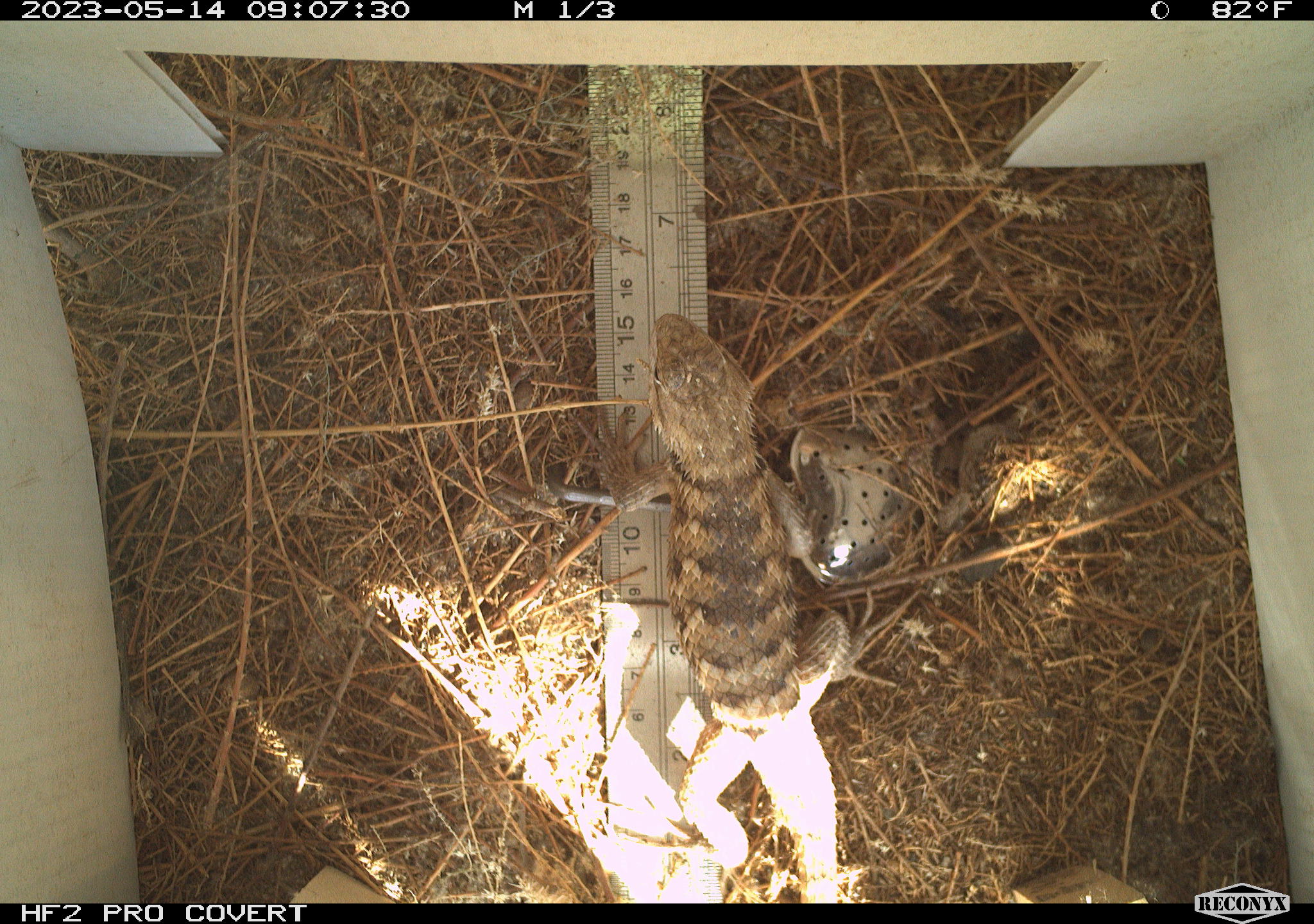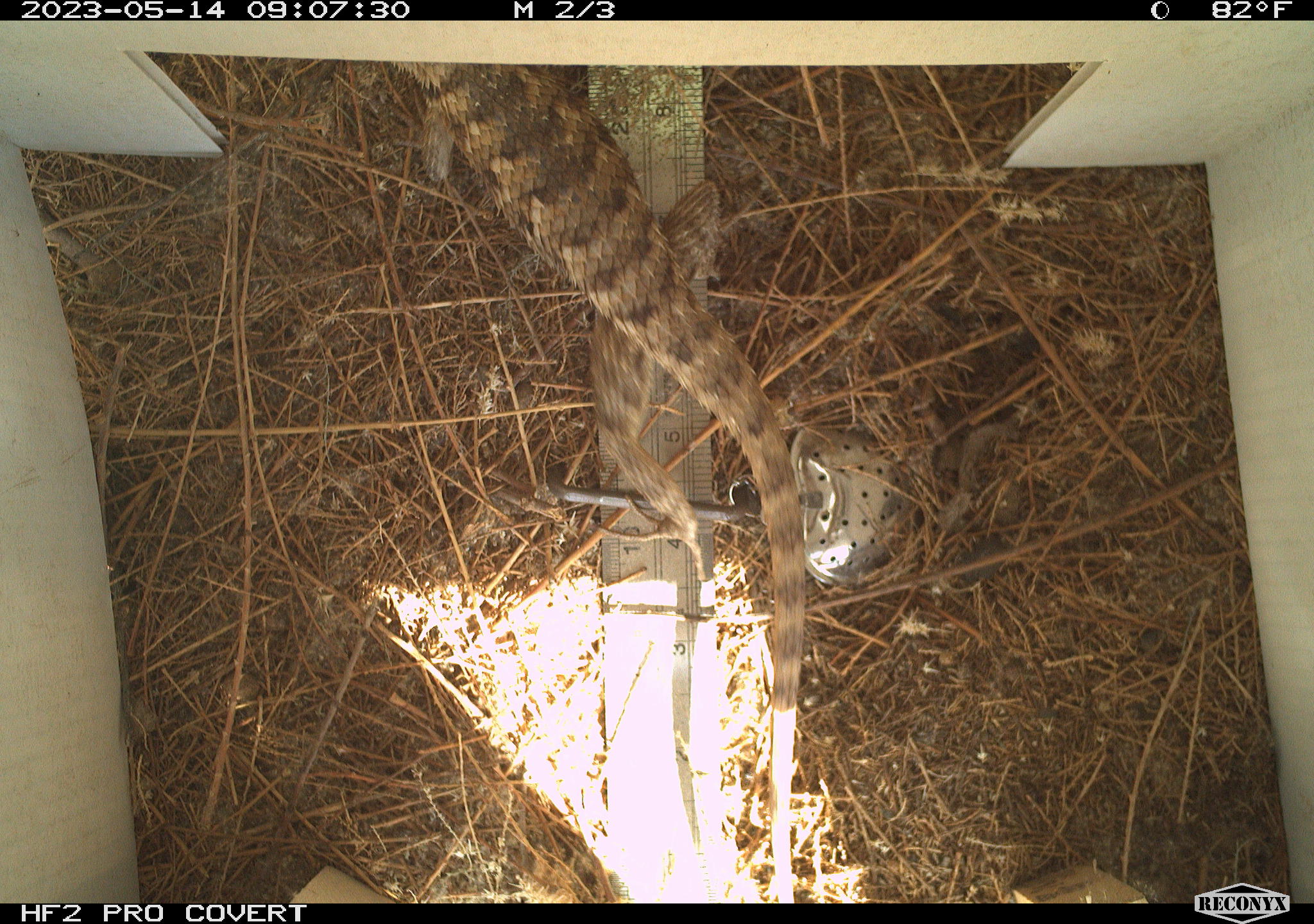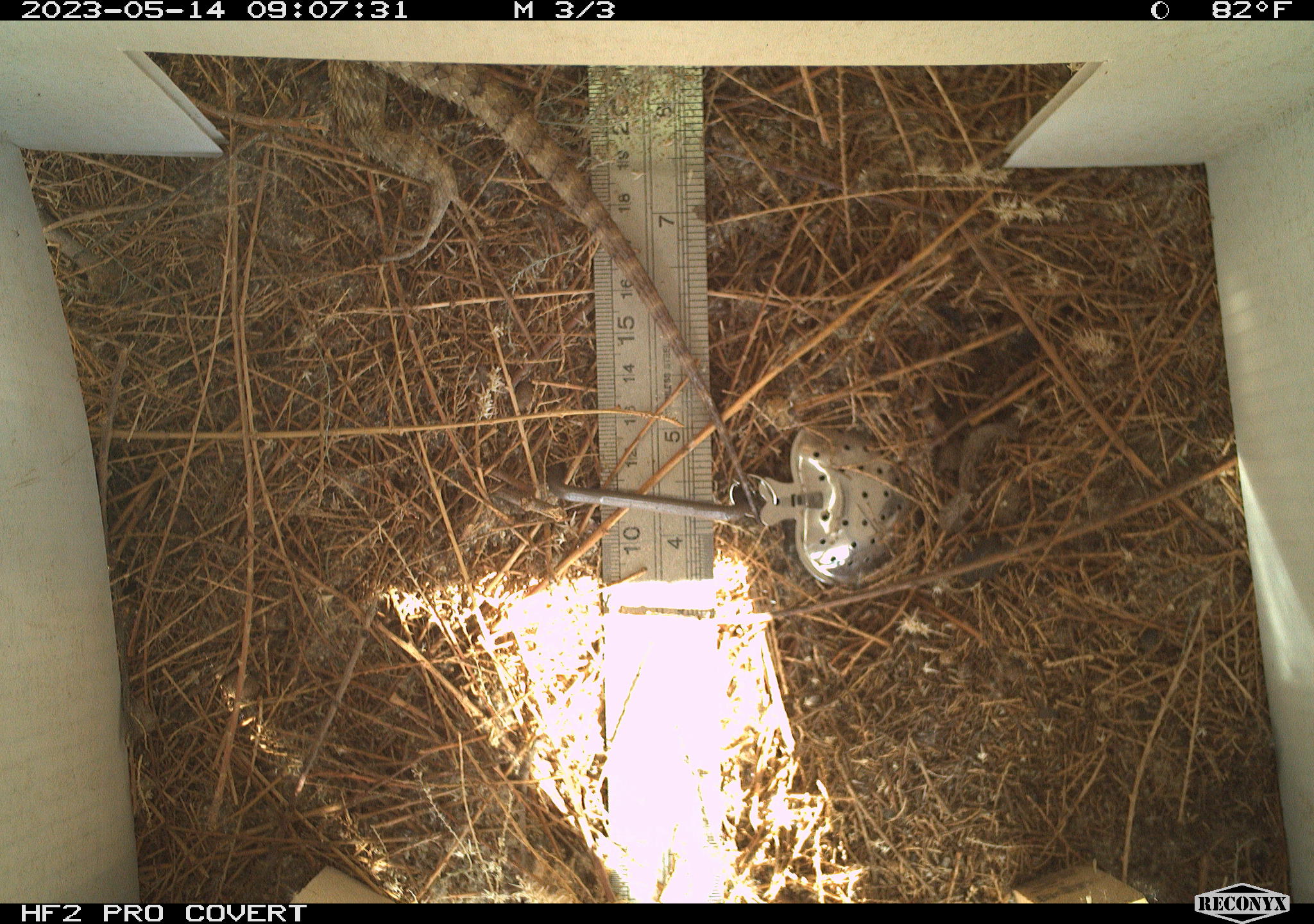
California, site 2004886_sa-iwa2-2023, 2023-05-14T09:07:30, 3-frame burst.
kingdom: Animalia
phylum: Chordata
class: Reptilia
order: Squamata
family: Phrynosomatidae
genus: Sceloporus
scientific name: Sceloporus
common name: spiny lizards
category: sceloporus species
Sceloporus species (spiny lizards) (Sceloporus).